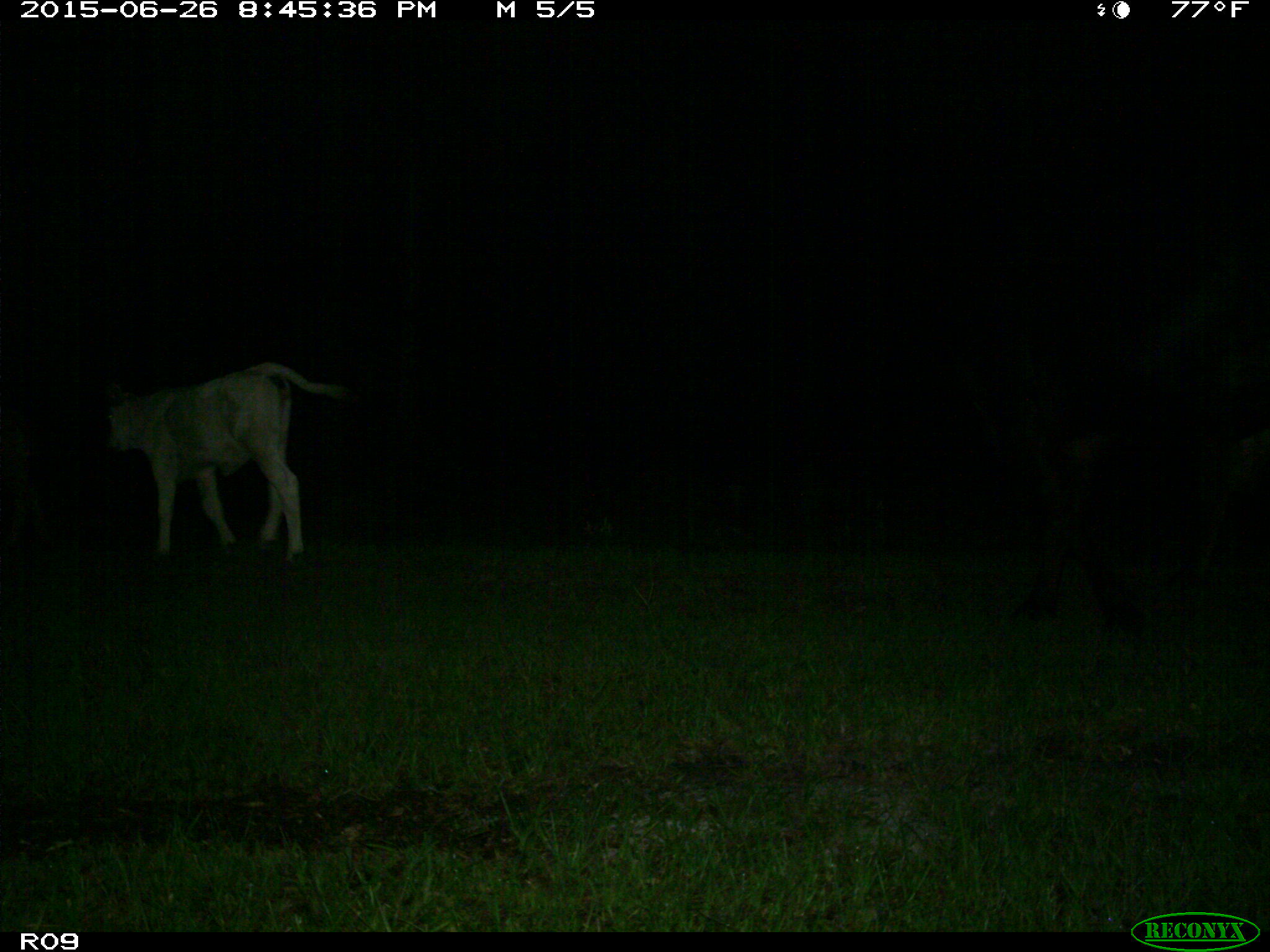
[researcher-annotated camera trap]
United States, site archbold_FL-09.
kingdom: Animalia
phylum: Chordata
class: Mammalia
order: Artiodactyla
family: Bovidae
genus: Bos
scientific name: Bos taurus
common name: domestic cow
Bos taurus (domestic cow).